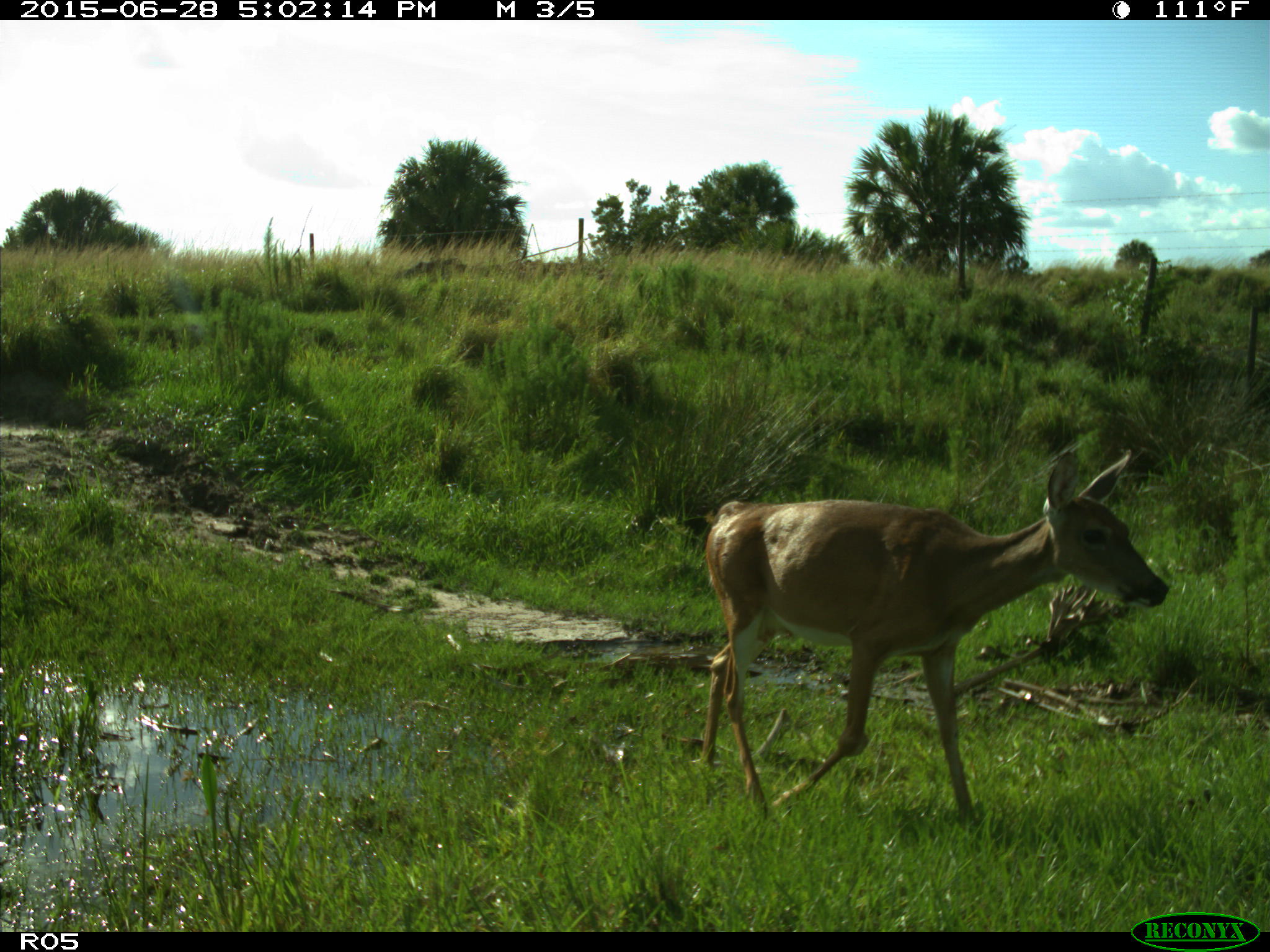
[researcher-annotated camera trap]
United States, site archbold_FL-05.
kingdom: Animalia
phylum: Chordata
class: Mammalia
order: Artiodactyla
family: Cervidae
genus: Odocoileus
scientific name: Odocoileus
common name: deer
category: unidentified deer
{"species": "unidentified deer (deer) (Odocoileus)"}